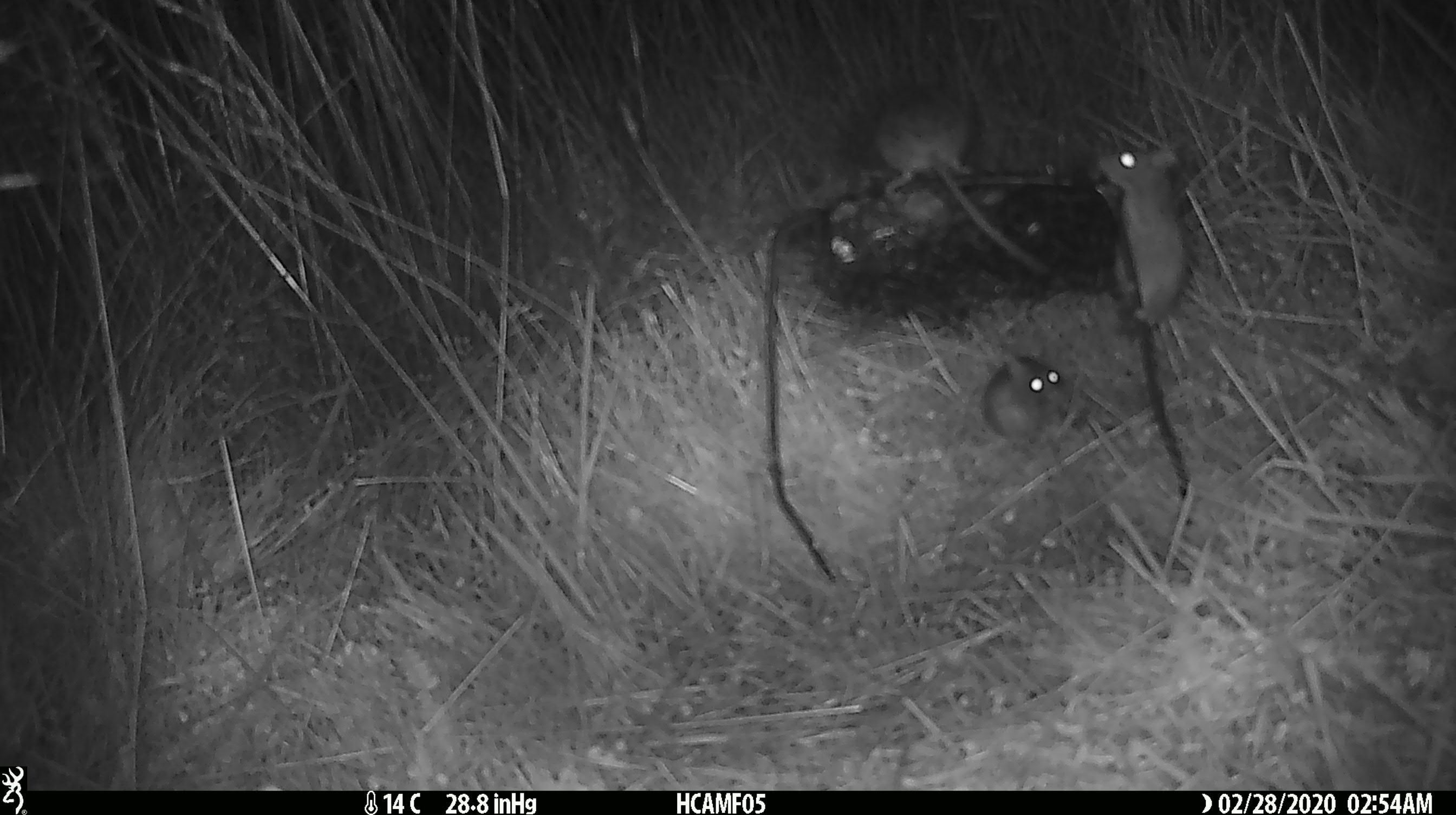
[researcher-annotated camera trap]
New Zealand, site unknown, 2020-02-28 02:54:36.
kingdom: Animalia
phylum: Chordata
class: Mammalia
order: Rodentia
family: Muridae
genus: Mus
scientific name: Mus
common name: mouse